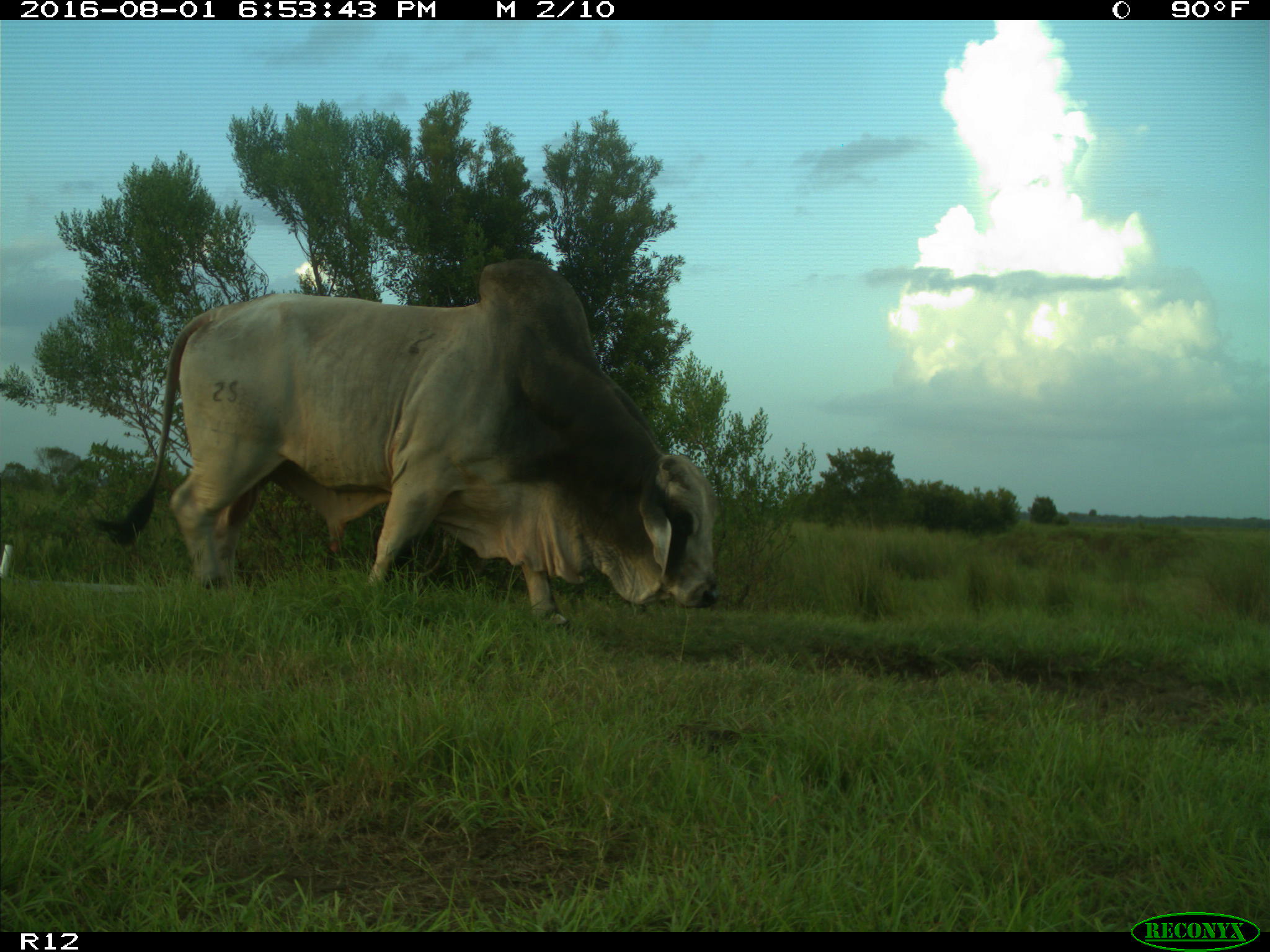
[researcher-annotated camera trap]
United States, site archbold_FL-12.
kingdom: Animalia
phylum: Chordata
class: Mammalia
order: Artiodactyla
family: Bovidae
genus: Bos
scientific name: Bos taurus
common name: domestic cow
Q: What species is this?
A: Bos taurus (domestic cow).